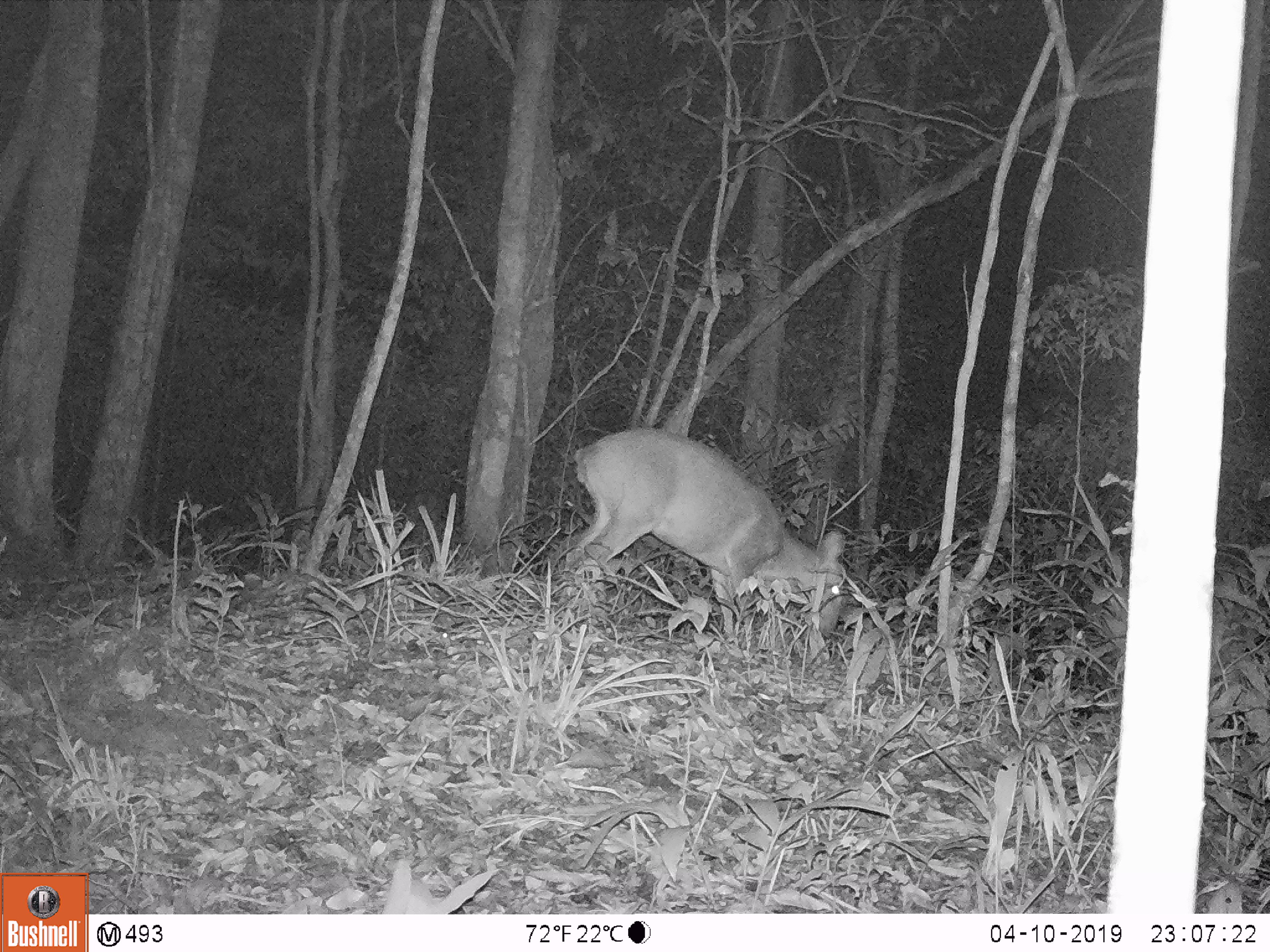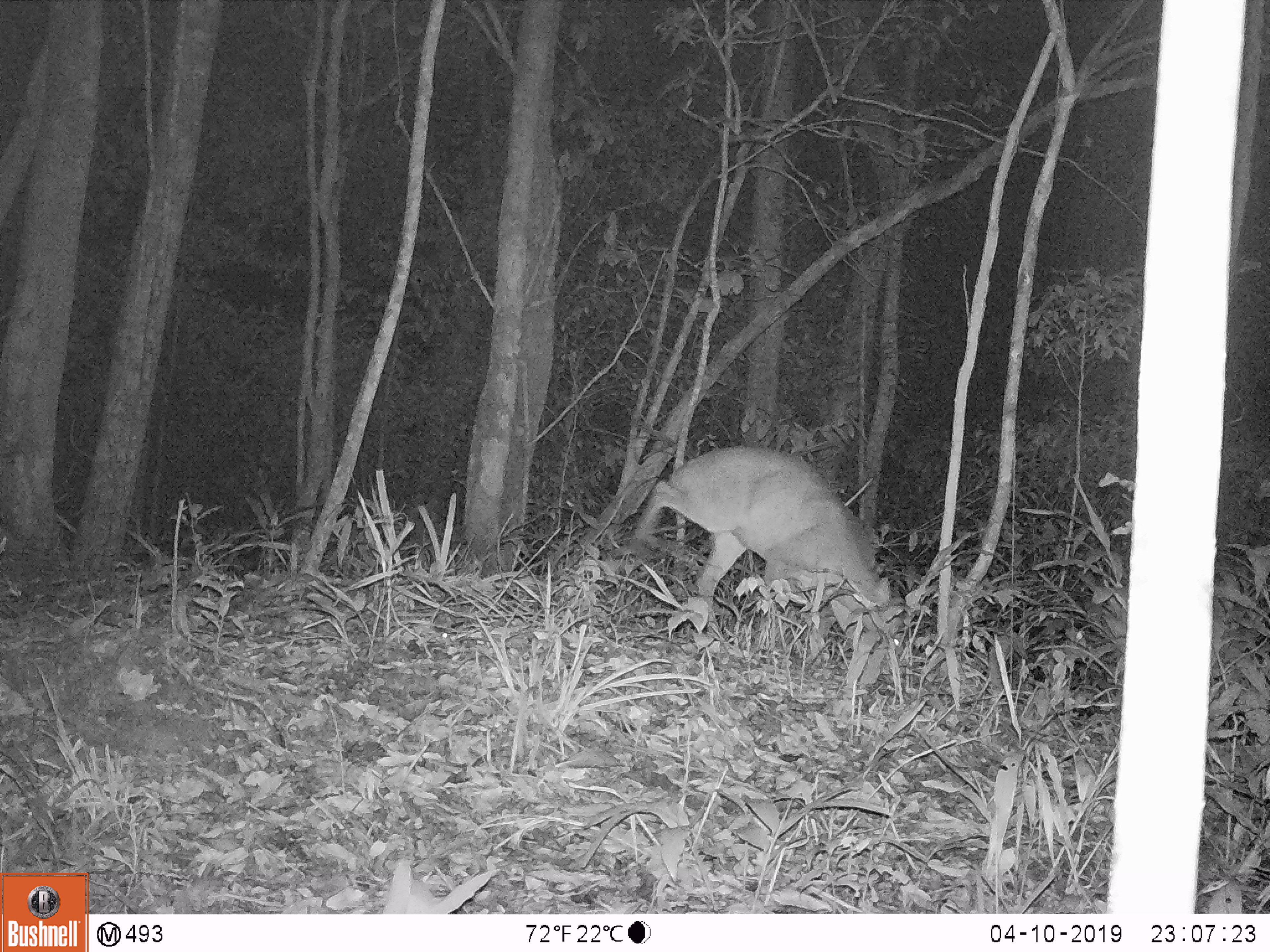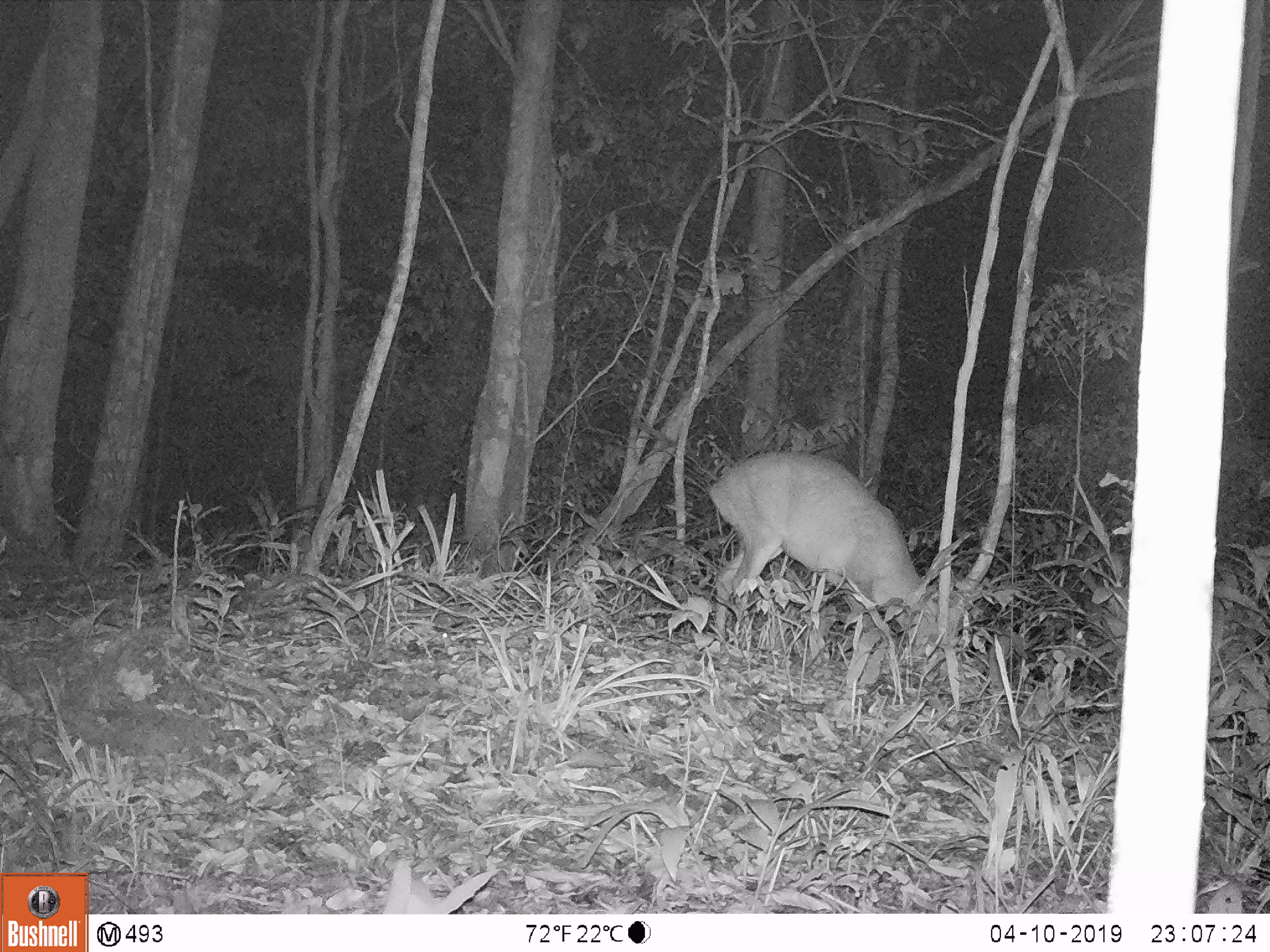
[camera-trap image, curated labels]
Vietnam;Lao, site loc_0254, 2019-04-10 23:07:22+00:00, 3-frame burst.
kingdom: Animalia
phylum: Chordata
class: Mammalia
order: Artiodactyla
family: Cervidae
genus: Muntiacus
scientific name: Muntiacus vuquangensis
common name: large-antlered muntjac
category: large antlered muntjac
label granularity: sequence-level